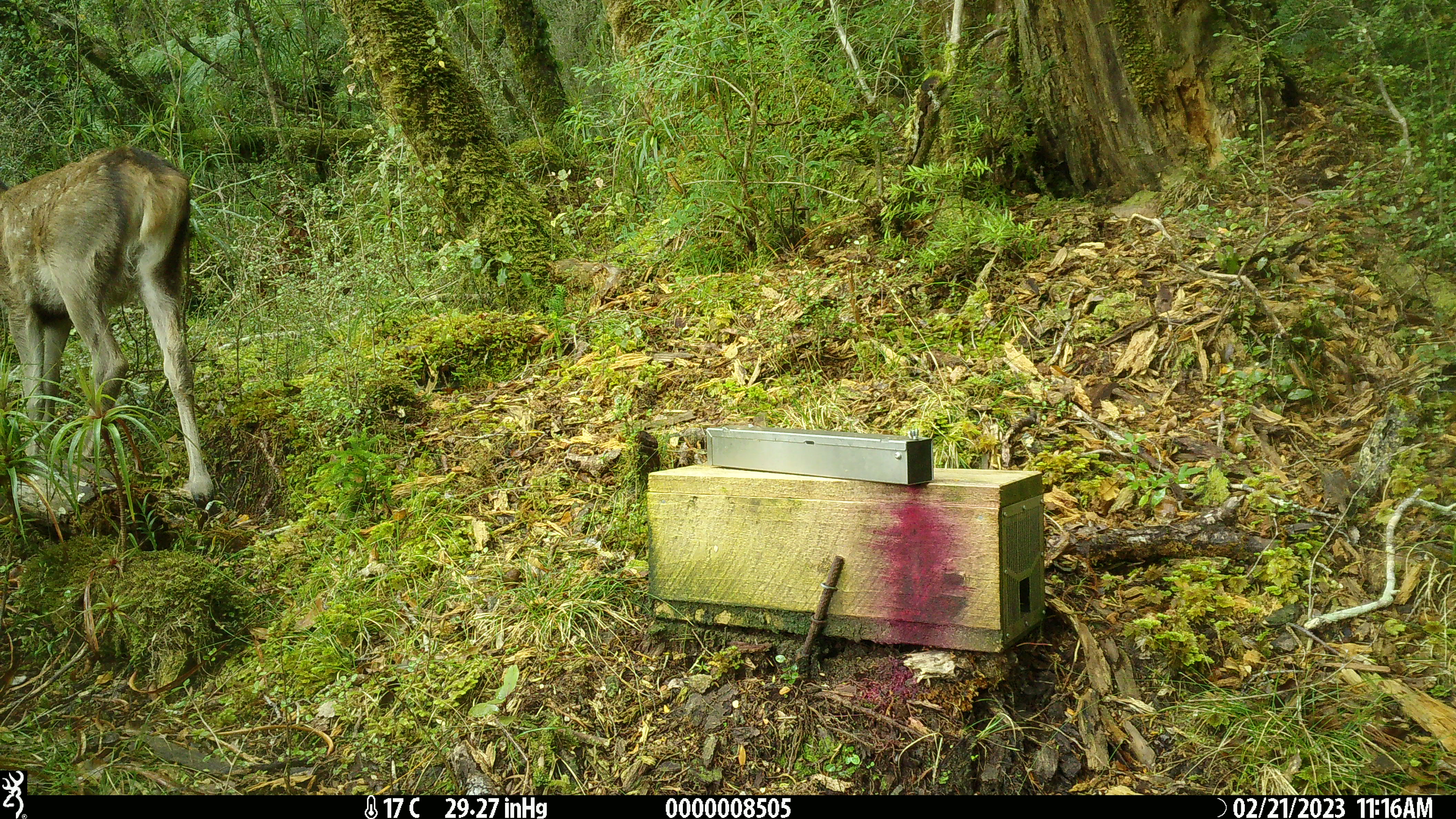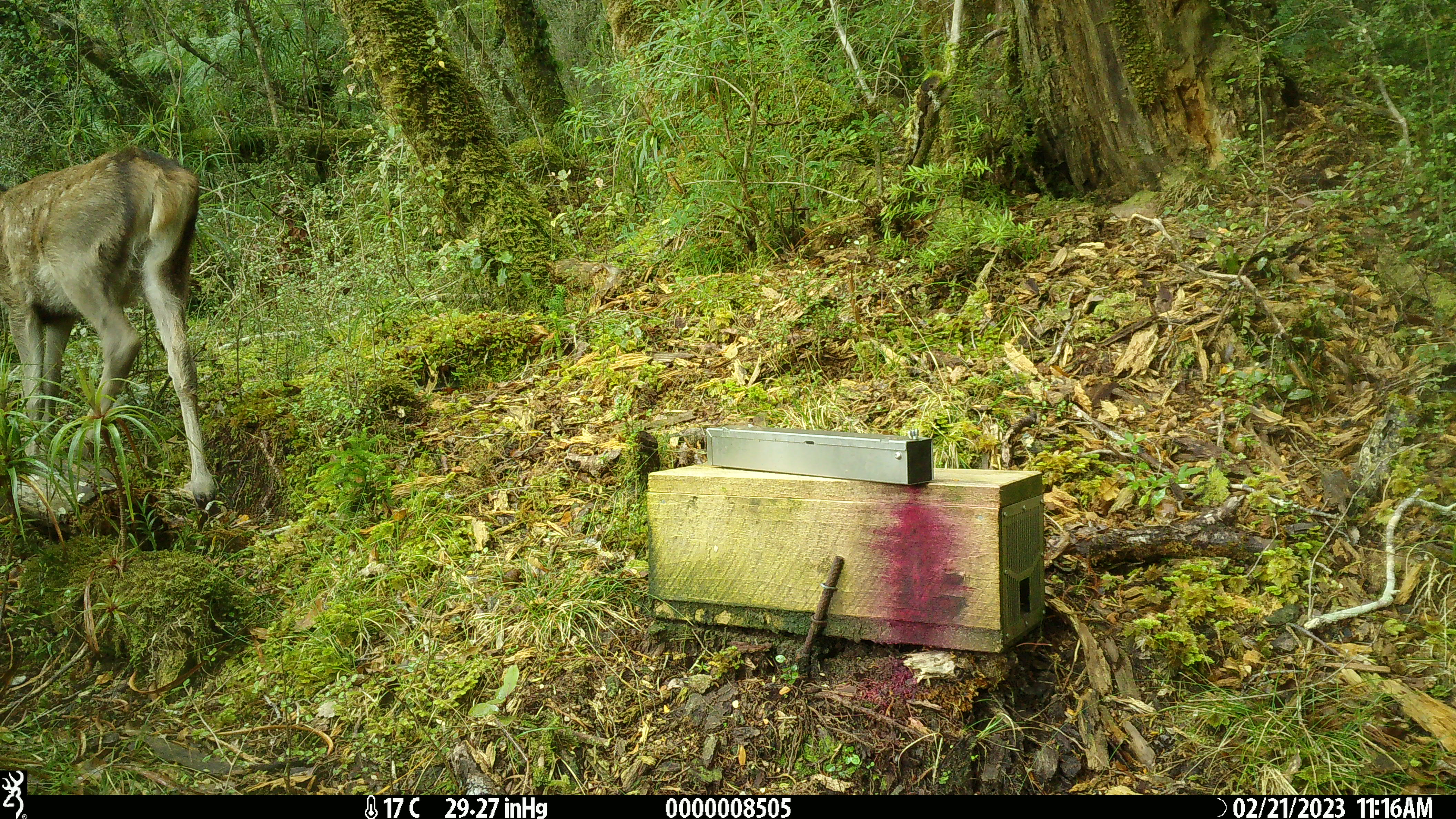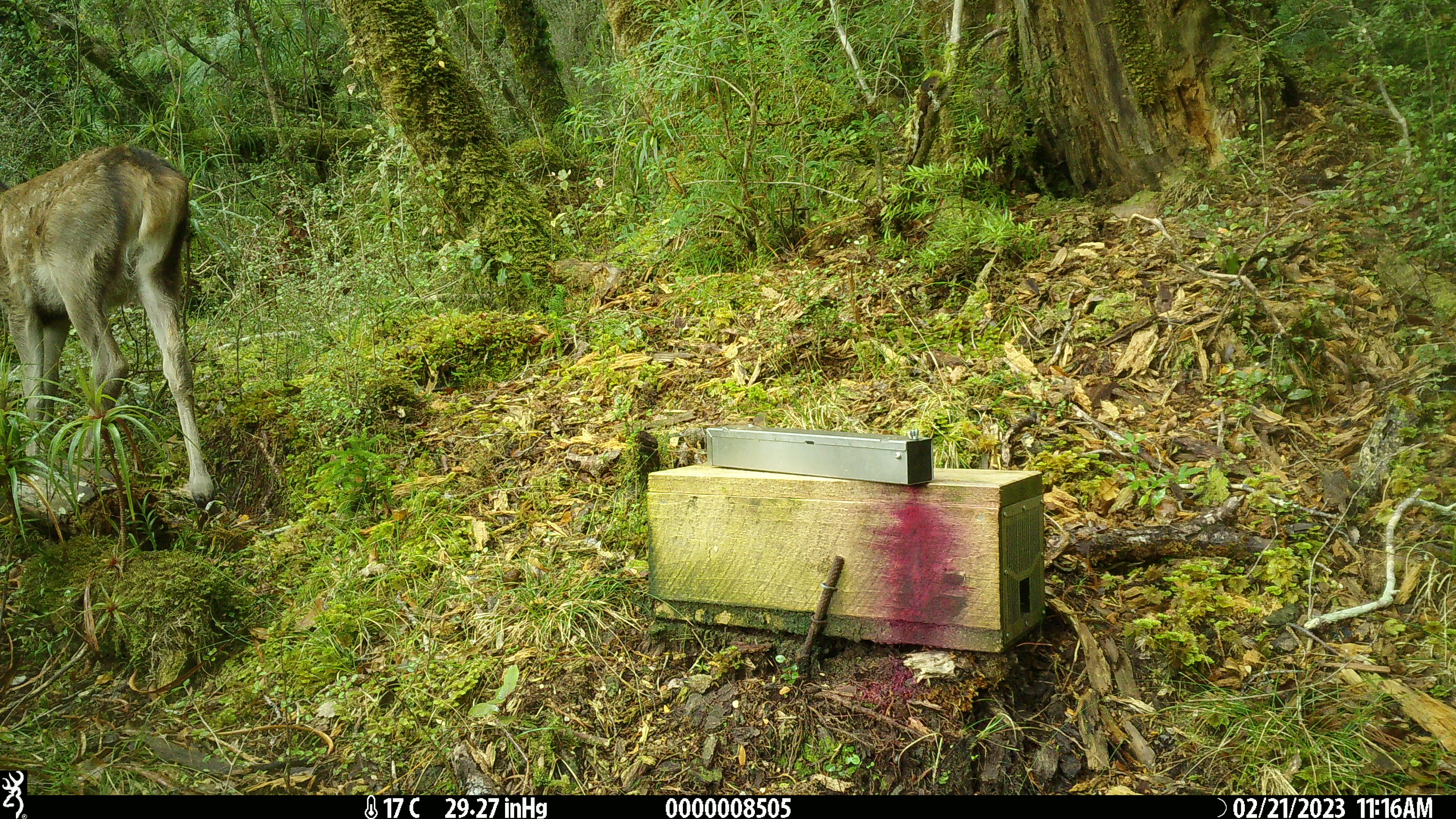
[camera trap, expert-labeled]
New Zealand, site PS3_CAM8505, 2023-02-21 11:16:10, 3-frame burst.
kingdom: Animalia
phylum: Chordata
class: Mammalia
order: Artiodactyla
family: Cervidae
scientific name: Cervidae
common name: deer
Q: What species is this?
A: Deer (Cervidae).